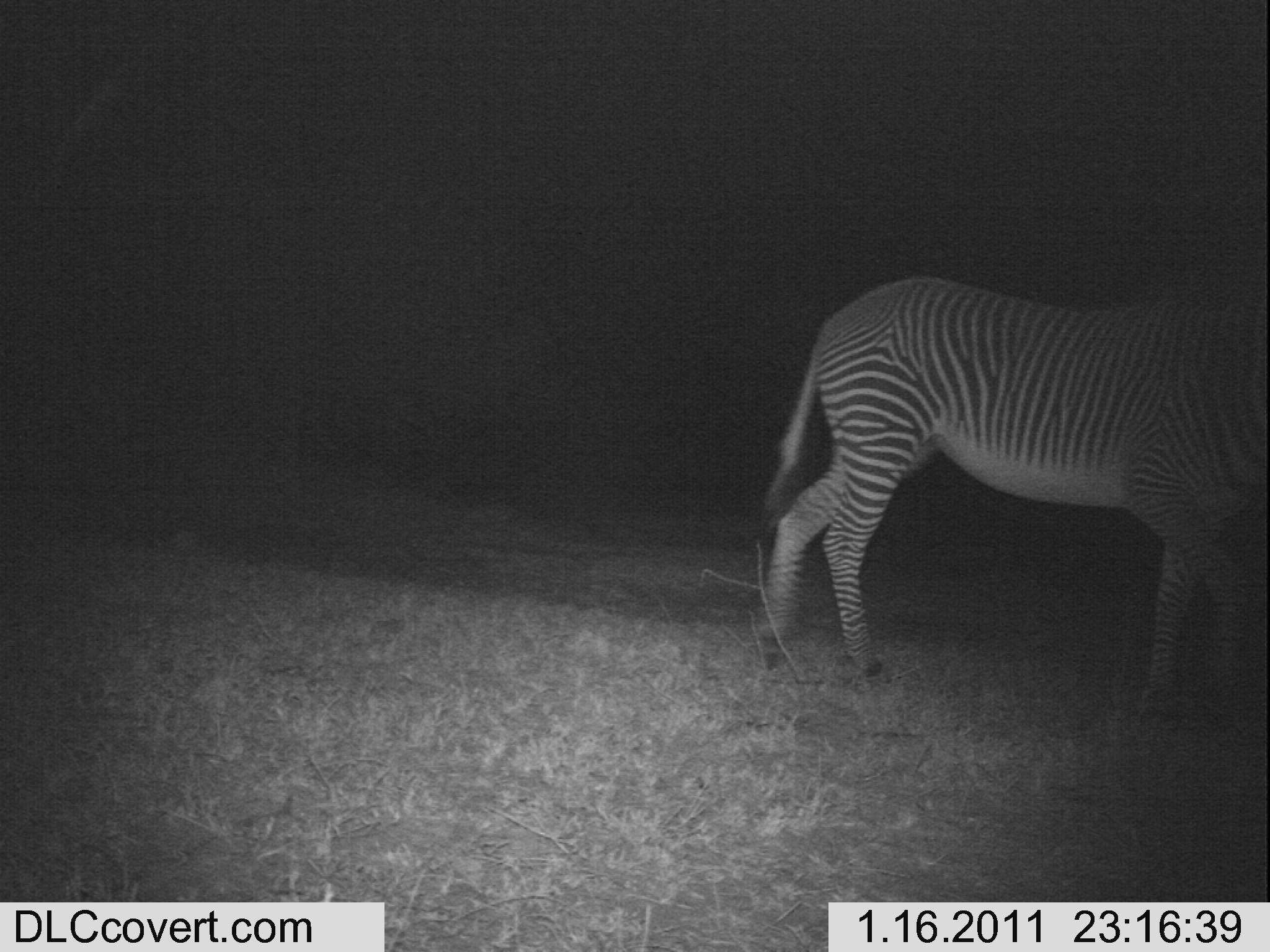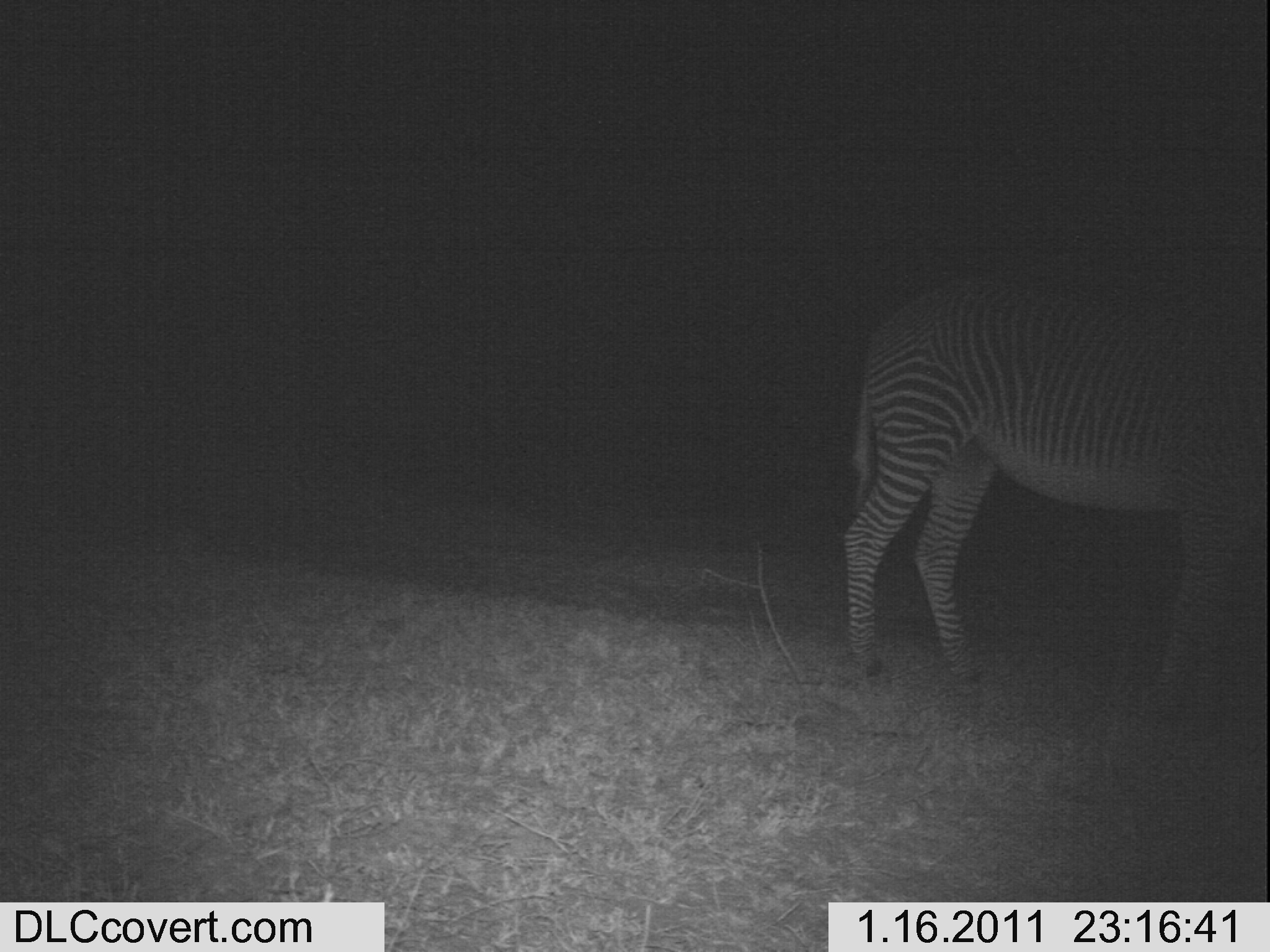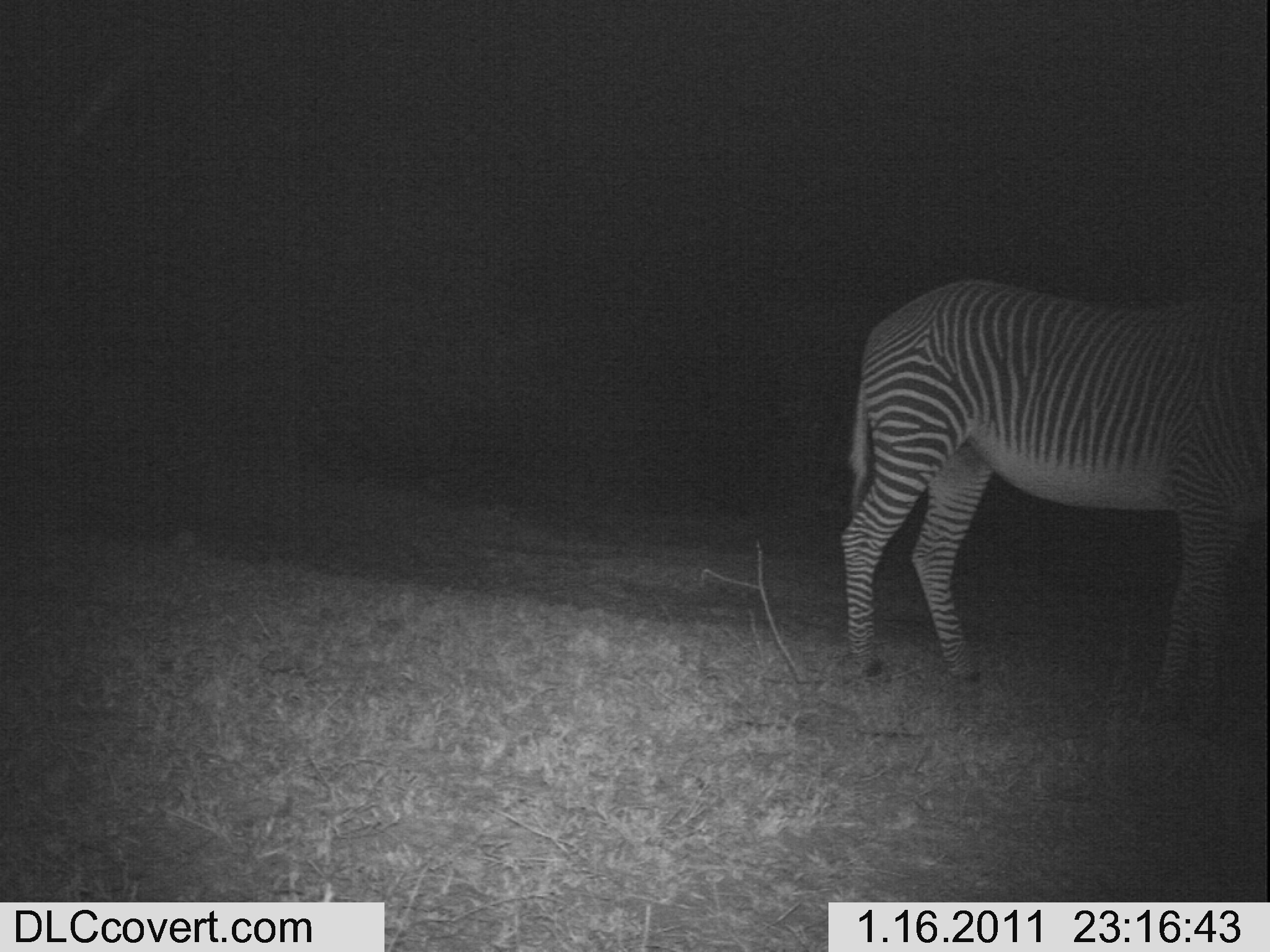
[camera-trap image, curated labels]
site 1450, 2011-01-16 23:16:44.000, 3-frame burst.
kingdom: Animalia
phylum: Chordata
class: Mammalia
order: Perissodactyla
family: Equidae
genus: Equus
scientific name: Equus grevyi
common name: grévy's zebra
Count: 1.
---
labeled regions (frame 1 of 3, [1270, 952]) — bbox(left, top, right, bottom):
equus grevyi: bbox(743, 272, 1267, 734)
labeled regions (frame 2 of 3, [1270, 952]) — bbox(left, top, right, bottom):
equus grevyi: bbox(837, 276, 1270, 750)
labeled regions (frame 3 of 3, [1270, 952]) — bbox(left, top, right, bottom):
equus grevyi: bbox(837, 279, 1267, 742)